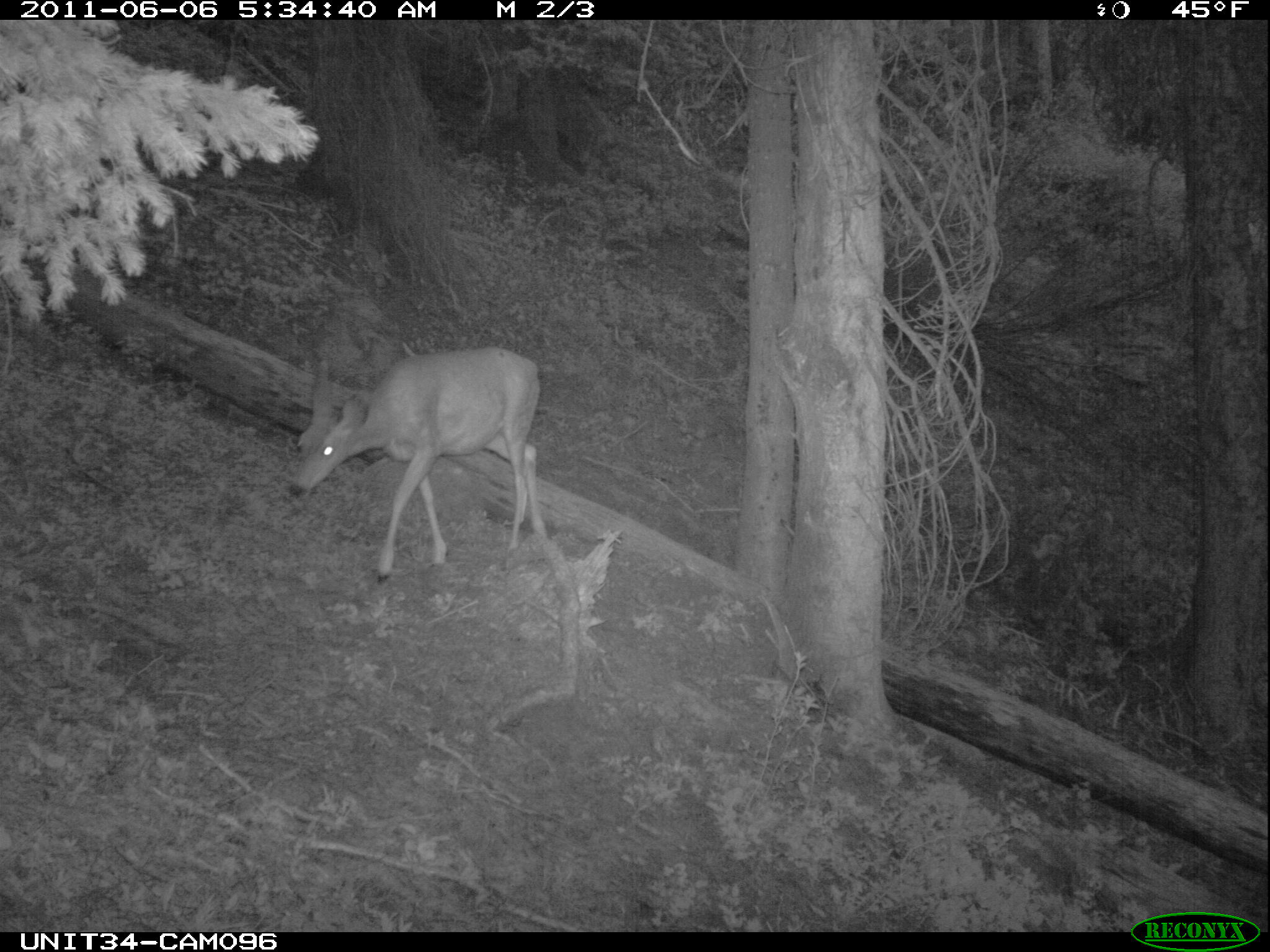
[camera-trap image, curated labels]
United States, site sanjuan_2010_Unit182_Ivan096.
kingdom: Animalia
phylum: Chordata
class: Mammalia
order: Artiodactyla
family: Cervidae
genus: Odocoileus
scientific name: Odocoileus hemionus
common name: mule deer